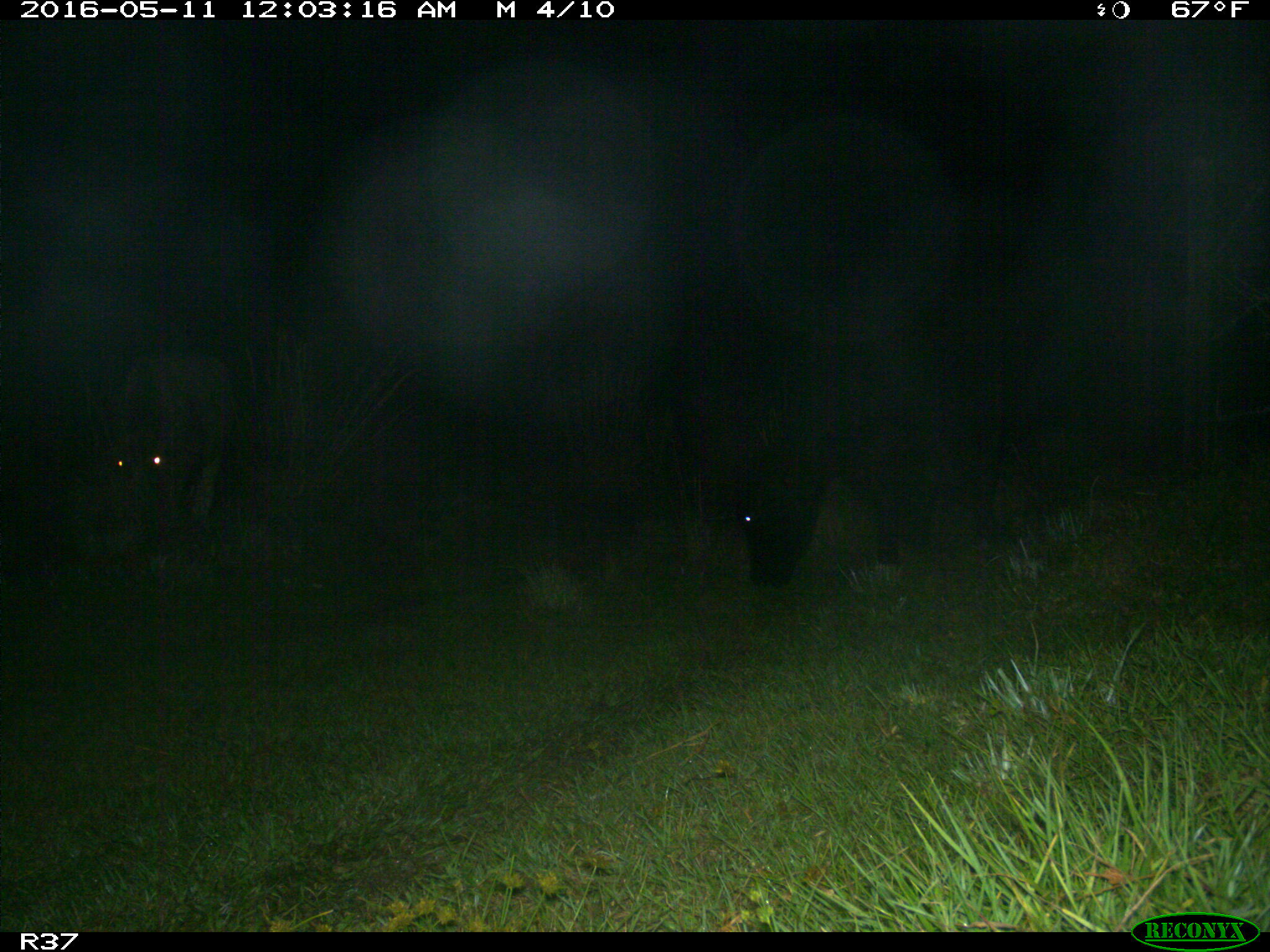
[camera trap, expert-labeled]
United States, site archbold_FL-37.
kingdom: Animalia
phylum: Chordata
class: Mammalia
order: Artiodactyla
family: Bovidae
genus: Bos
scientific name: Bos taurus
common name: domestic cow